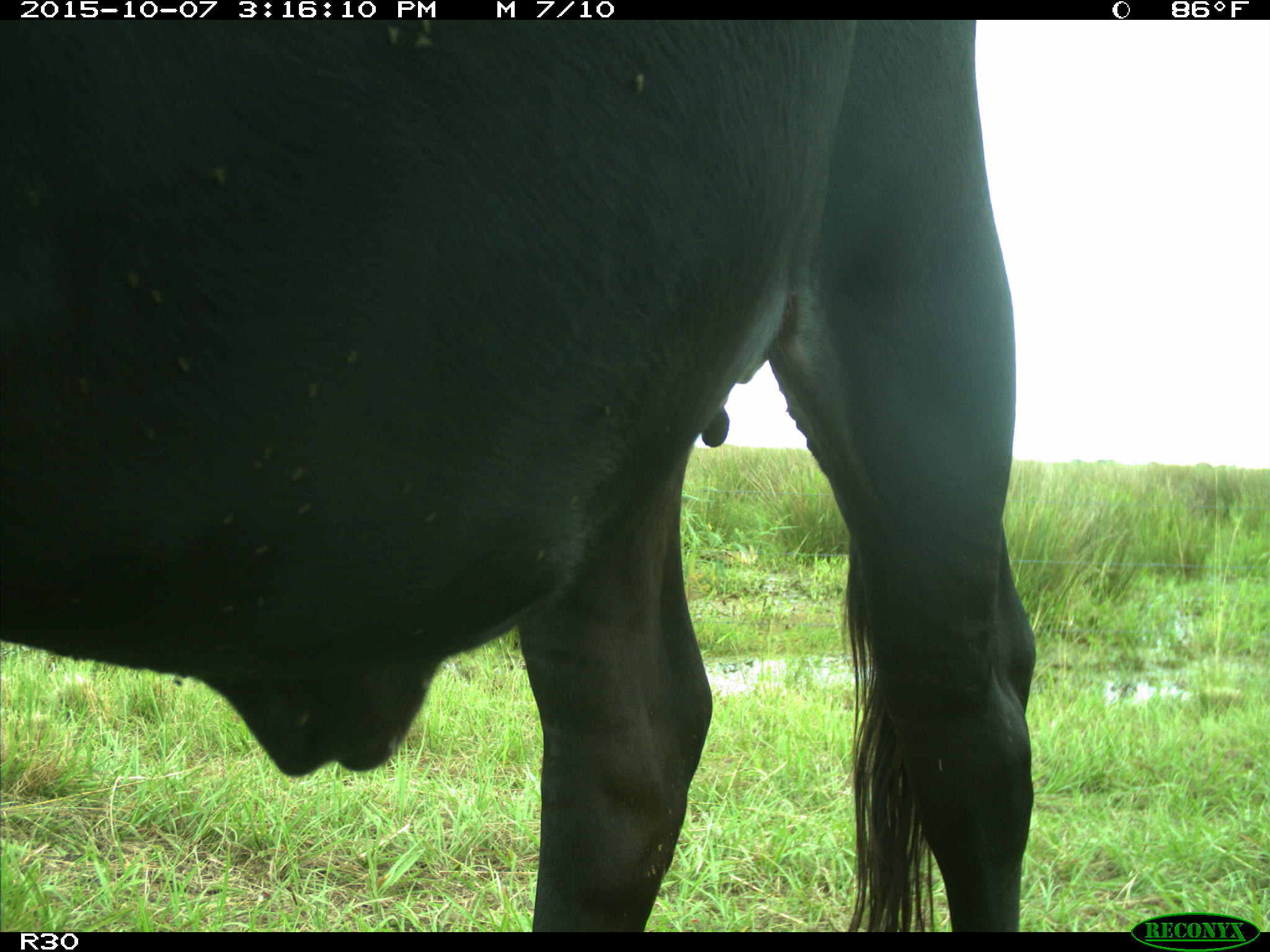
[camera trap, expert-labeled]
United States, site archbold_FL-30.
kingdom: Animalia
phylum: Chordata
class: Mammalia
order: Artiodactyla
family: Bovidae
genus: Bos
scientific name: Bos taurus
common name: domestic cow